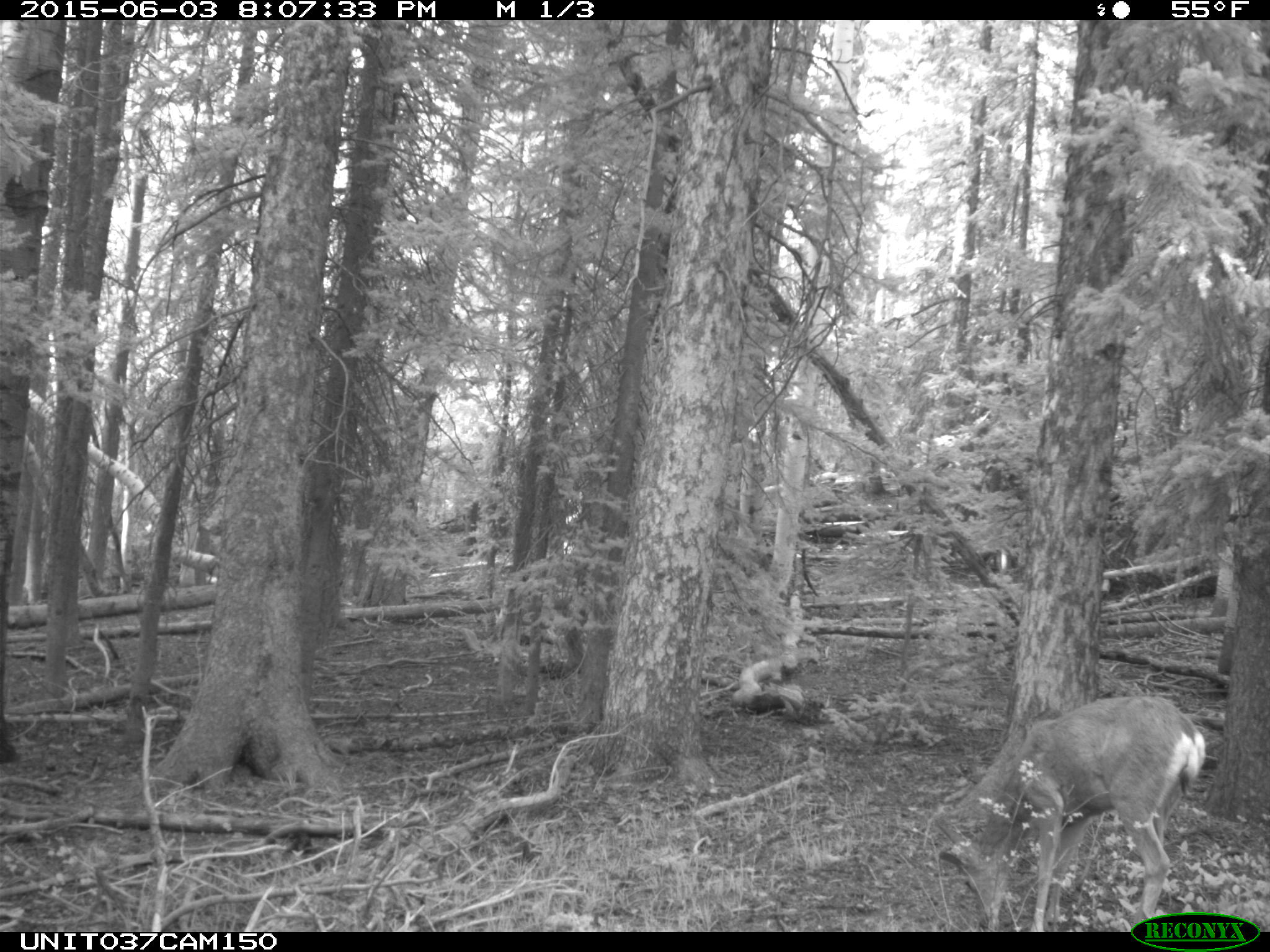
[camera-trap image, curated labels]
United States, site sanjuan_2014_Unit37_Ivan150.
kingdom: Animalia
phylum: Chordata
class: Mammalia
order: Artiodactyla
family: Cervidae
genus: Odocoileus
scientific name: Odocoileus hemionus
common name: mule deer